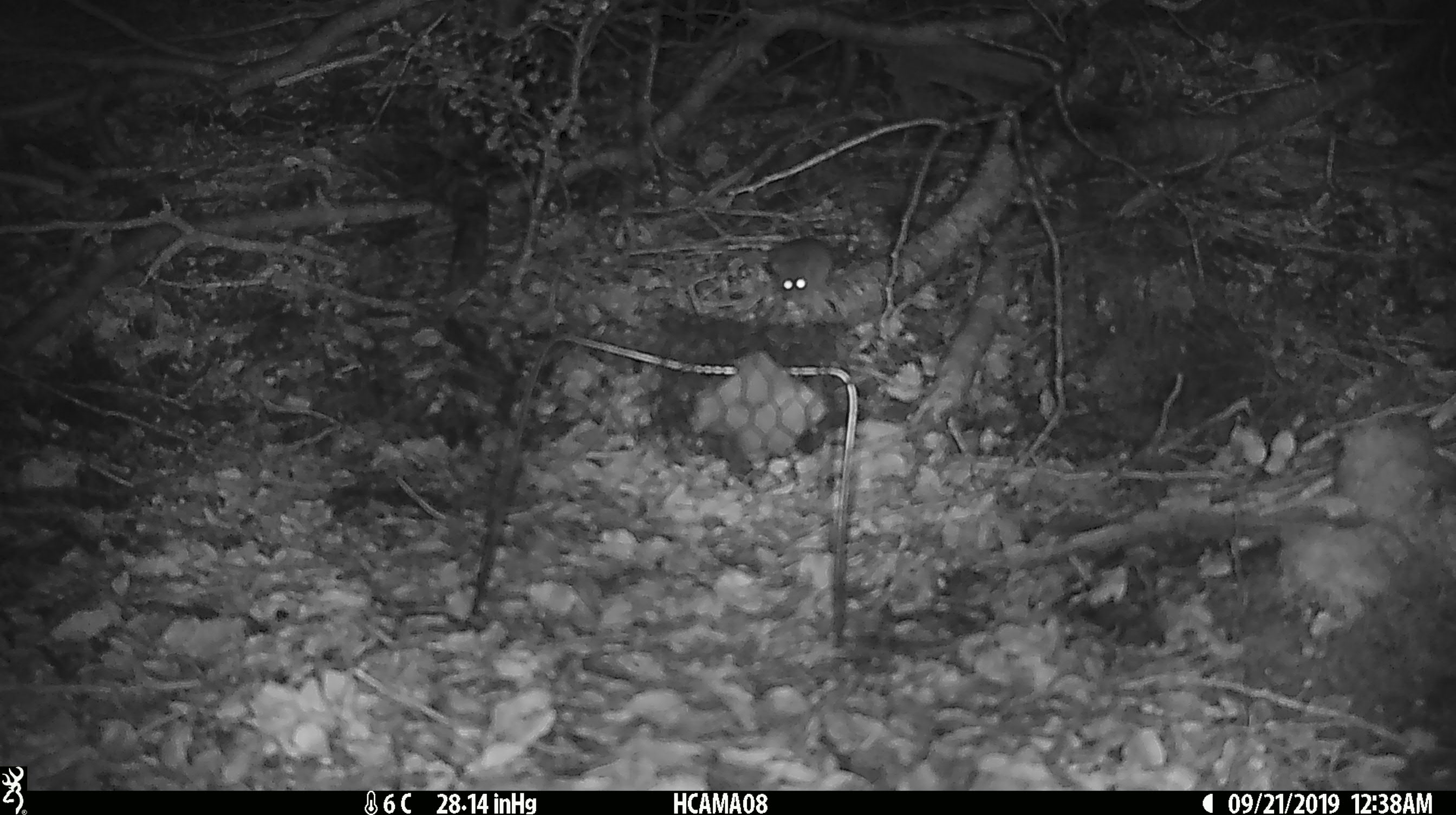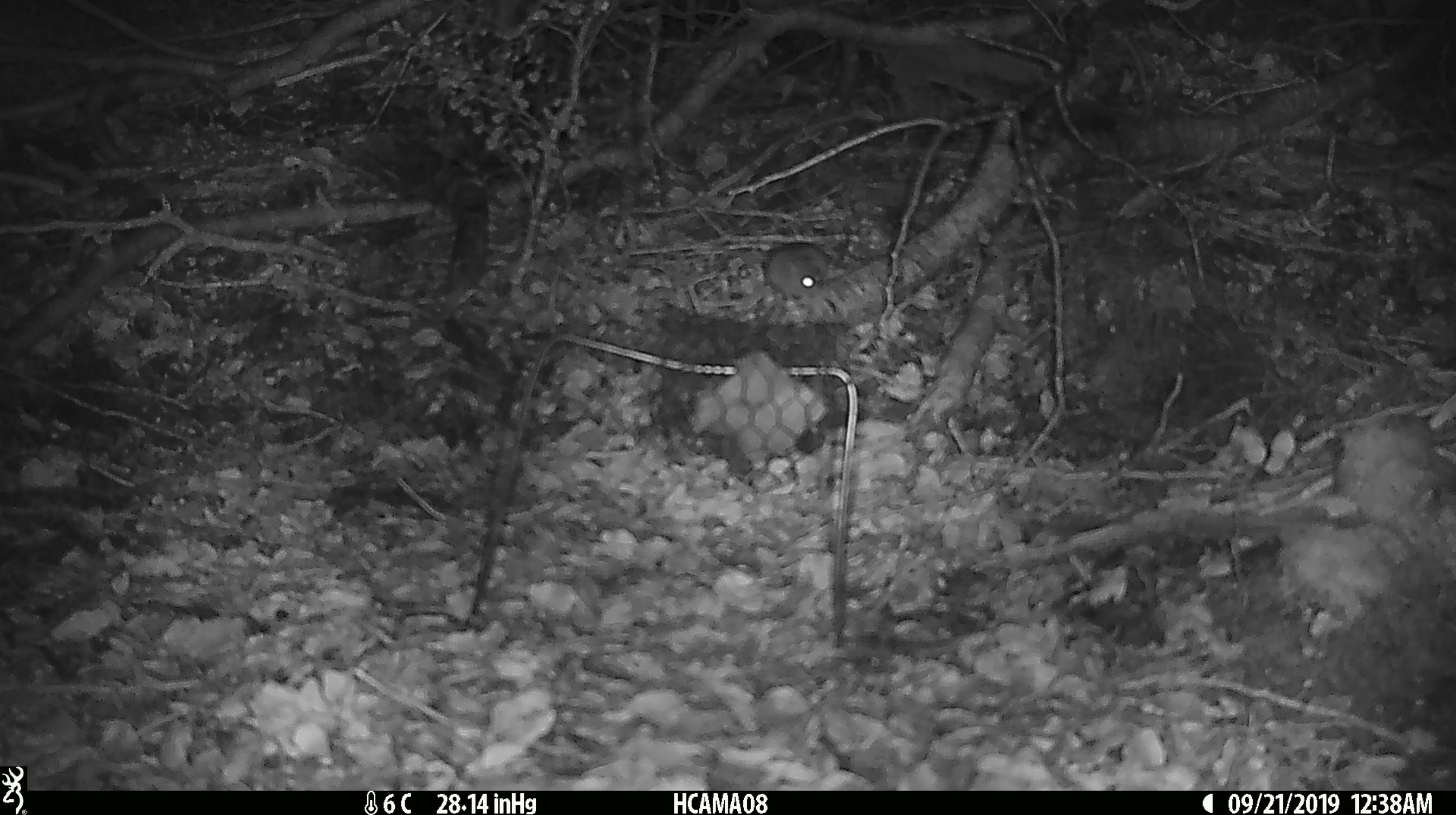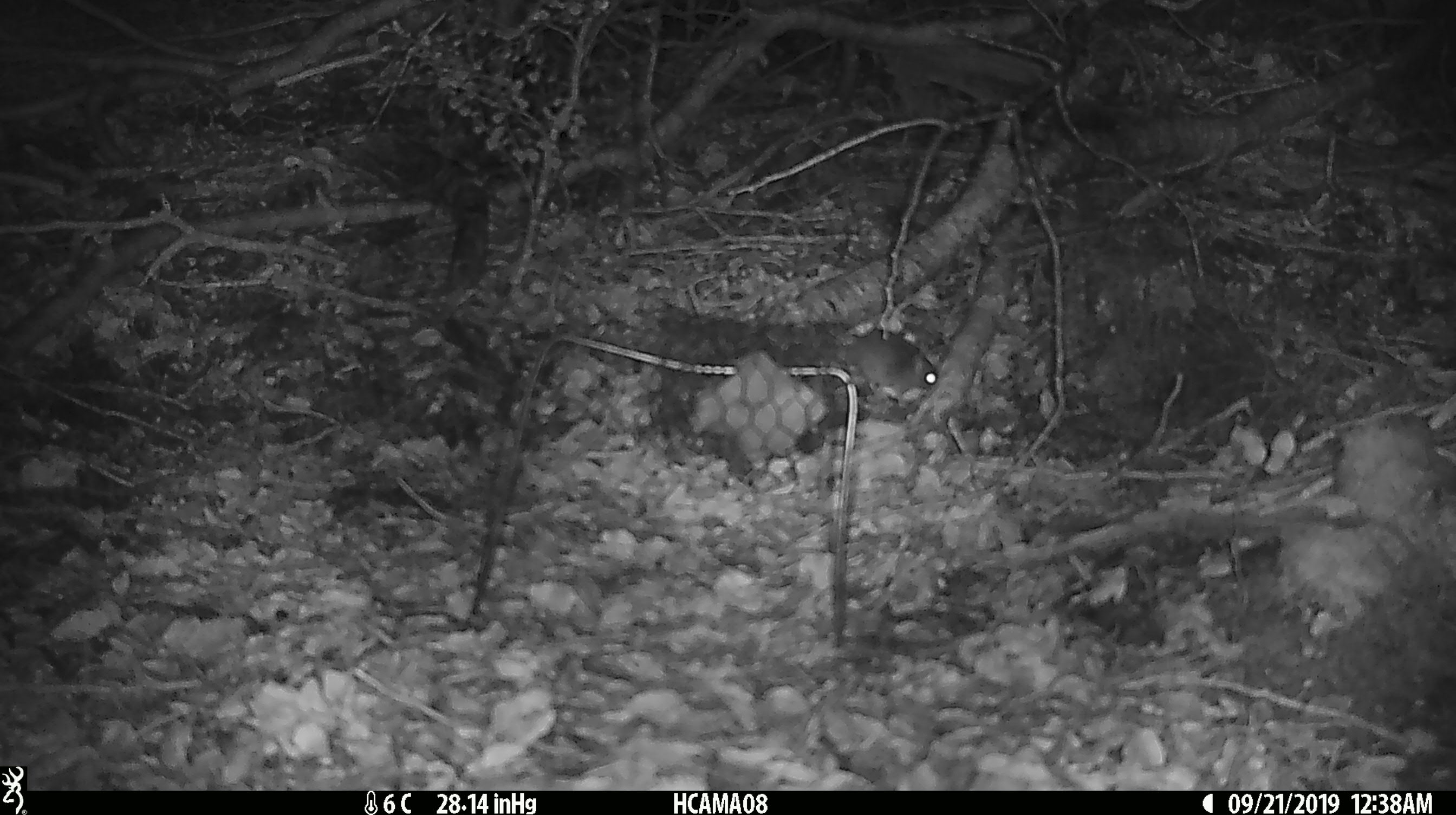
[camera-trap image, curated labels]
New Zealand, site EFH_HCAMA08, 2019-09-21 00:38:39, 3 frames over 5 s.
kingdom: Animalia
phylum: Chordata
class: Mammalia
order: Rodentia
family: Muridae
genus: Mus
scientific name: Mus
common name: mouse